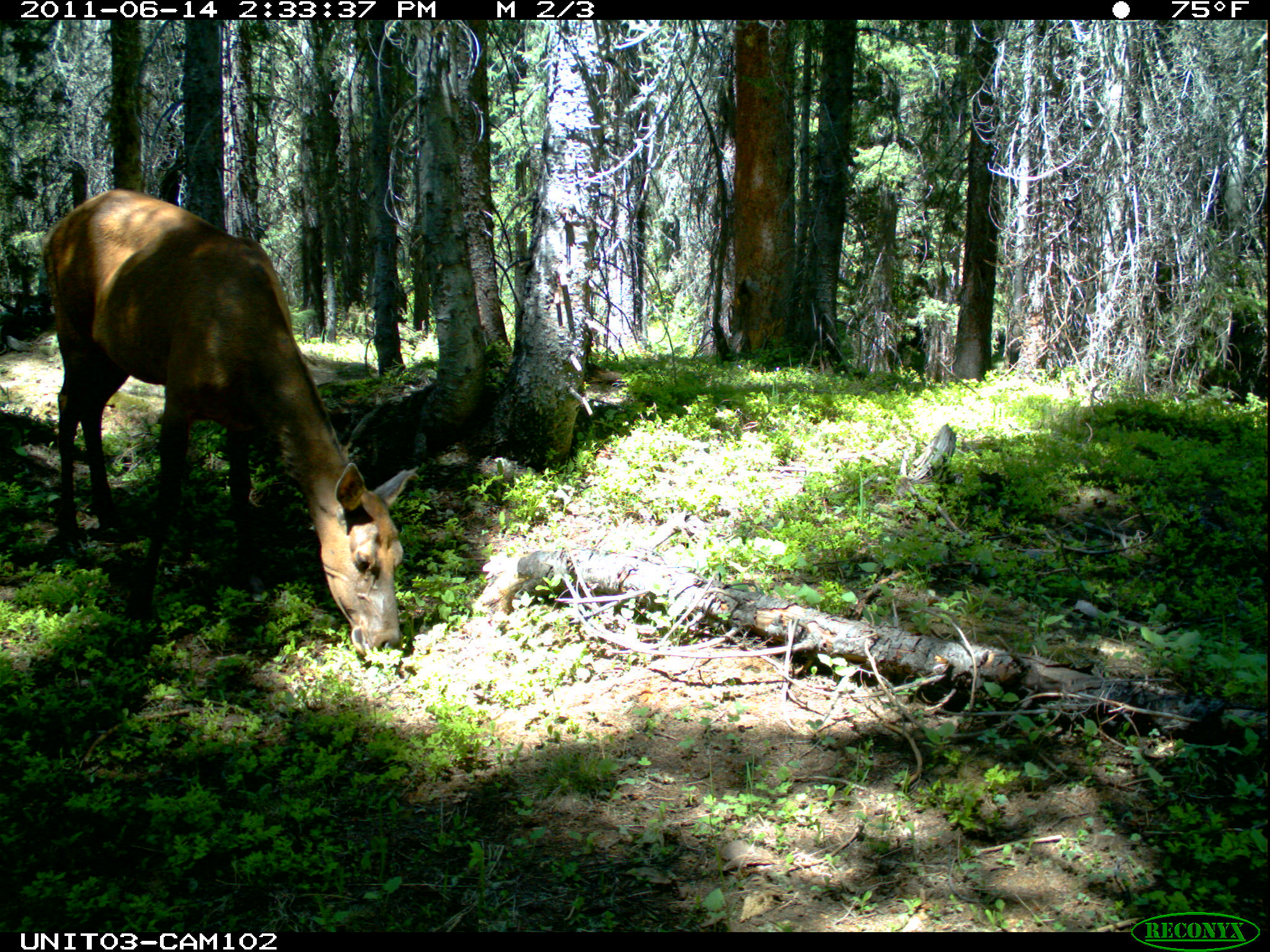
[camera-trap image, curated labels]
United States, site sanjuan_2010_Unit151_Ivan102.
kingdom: Animalia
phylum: Chordata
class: Mammalia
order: Artiodactyla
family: Cervidae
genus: Cervus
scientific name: Cervus elaphus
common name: red deer